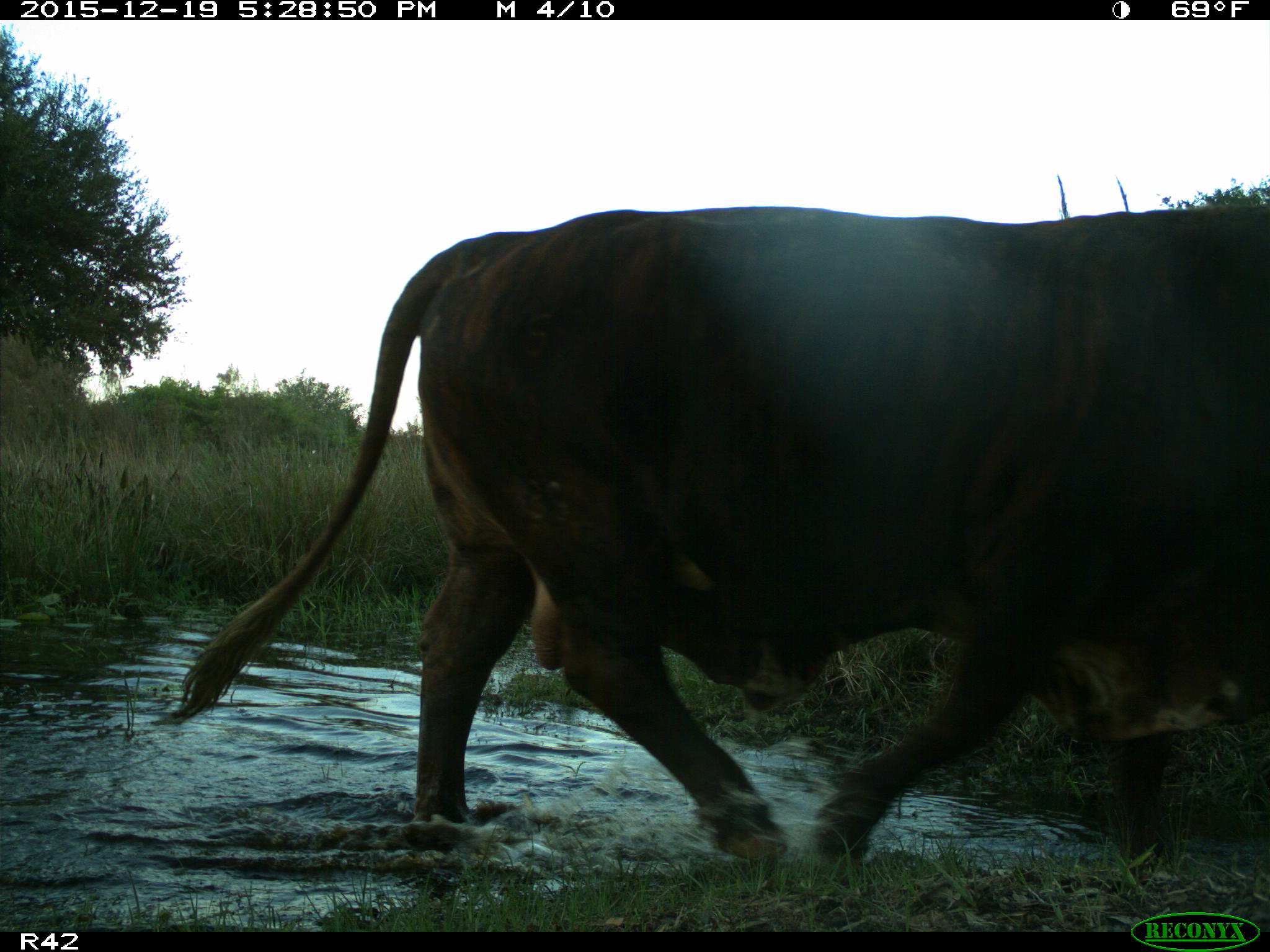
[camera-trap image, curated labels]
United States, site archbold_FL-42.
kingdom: Animalia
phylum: Chordata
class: Mammalia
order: Artiodactyla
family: Bovidae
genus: Bos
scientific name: Bos taurus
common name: domestic cow